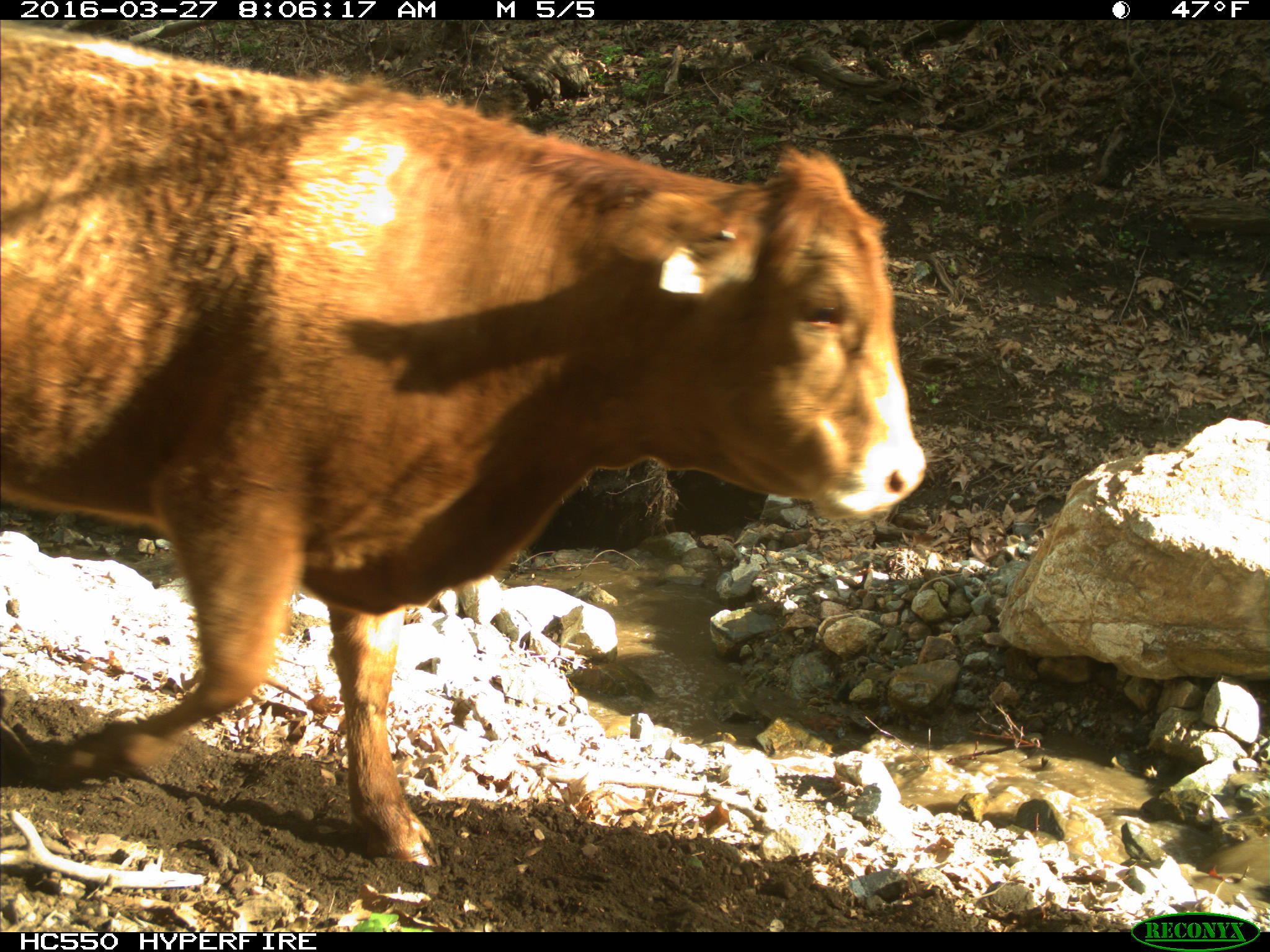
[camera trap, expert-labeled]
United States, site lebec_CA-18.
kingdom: Animalia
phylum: Chordata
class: Mammalia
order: Artiodactyla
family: Bovidae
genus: Bos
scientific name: Bos taurus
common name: domestic cow